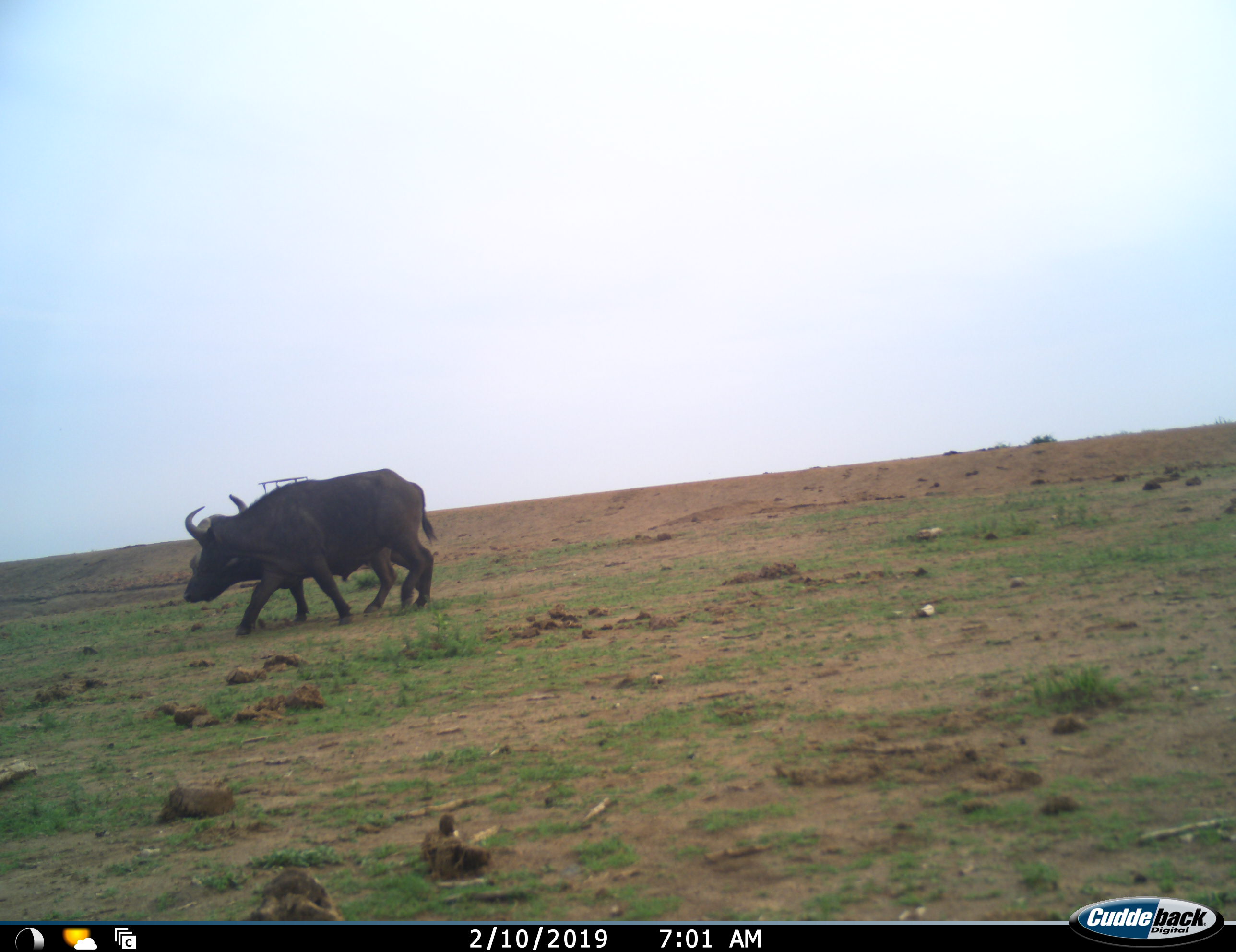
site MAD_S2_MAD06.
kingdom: Animalia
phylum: Chordata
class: Mammalia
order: Artiodactyla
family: Bovidae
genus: Syncerus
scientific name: Syncerus caffer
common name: african buffalo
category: buffalo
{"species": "buffalo (african buffalo) (Syncerus caffer)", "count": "2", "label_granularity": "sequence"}